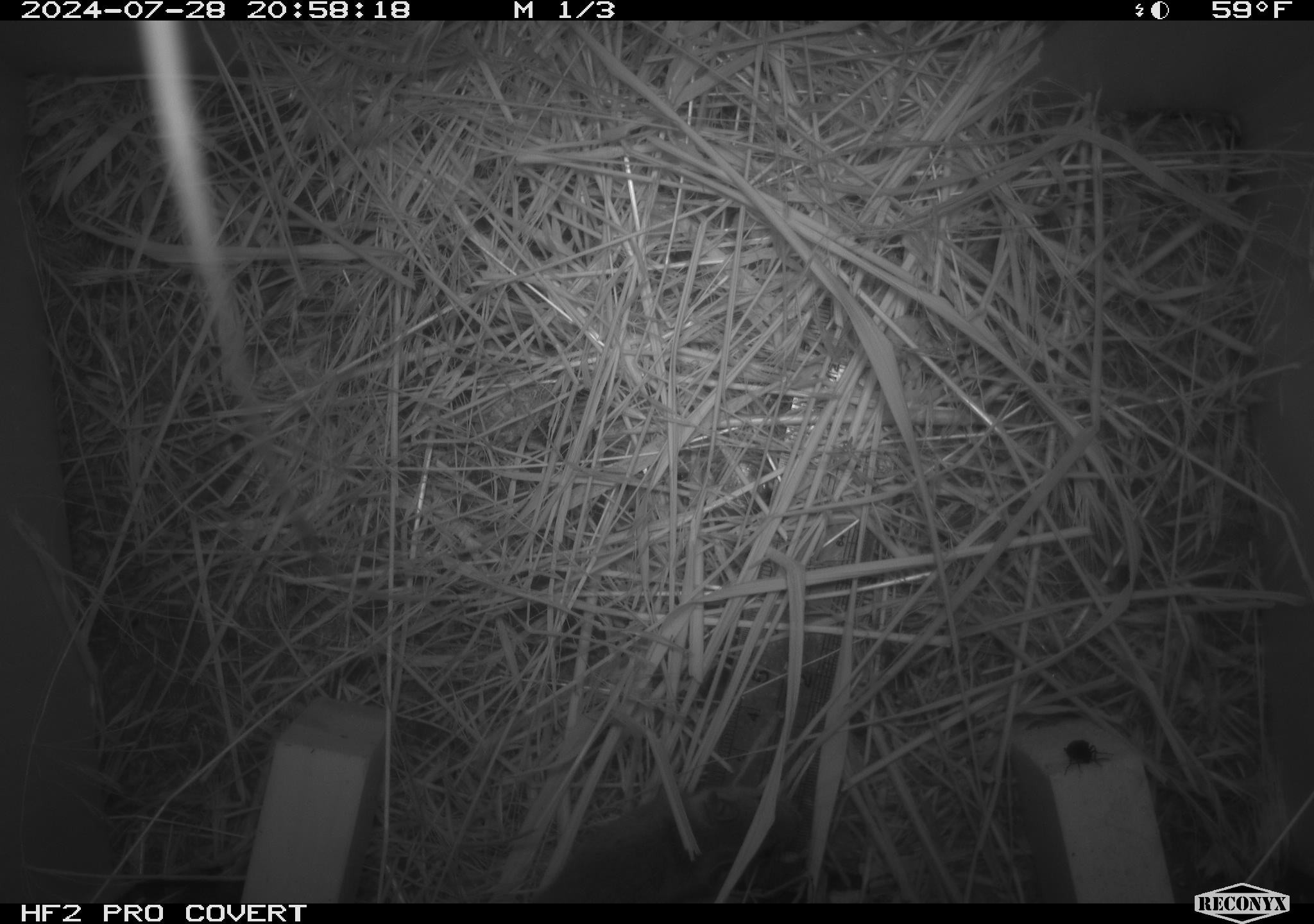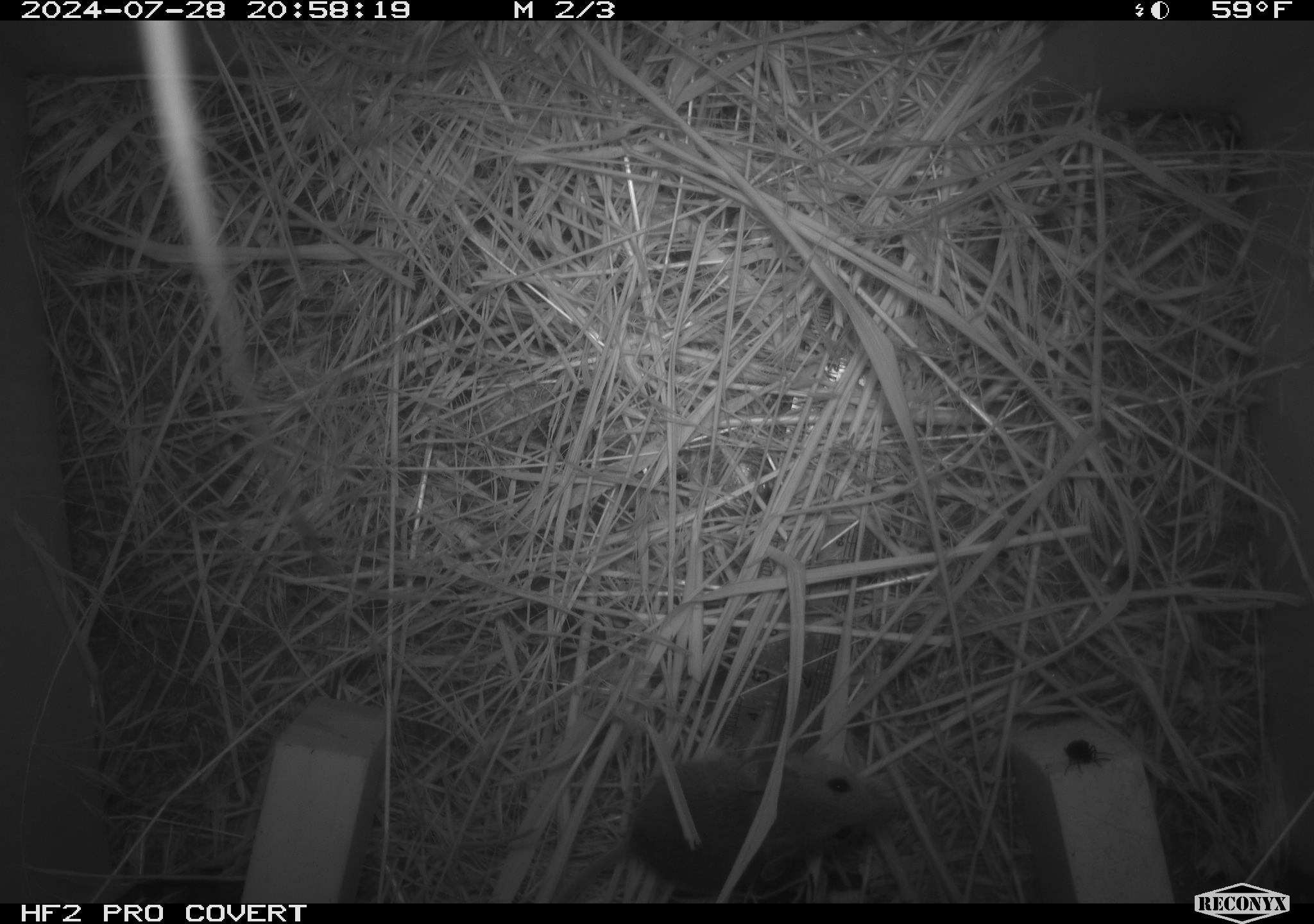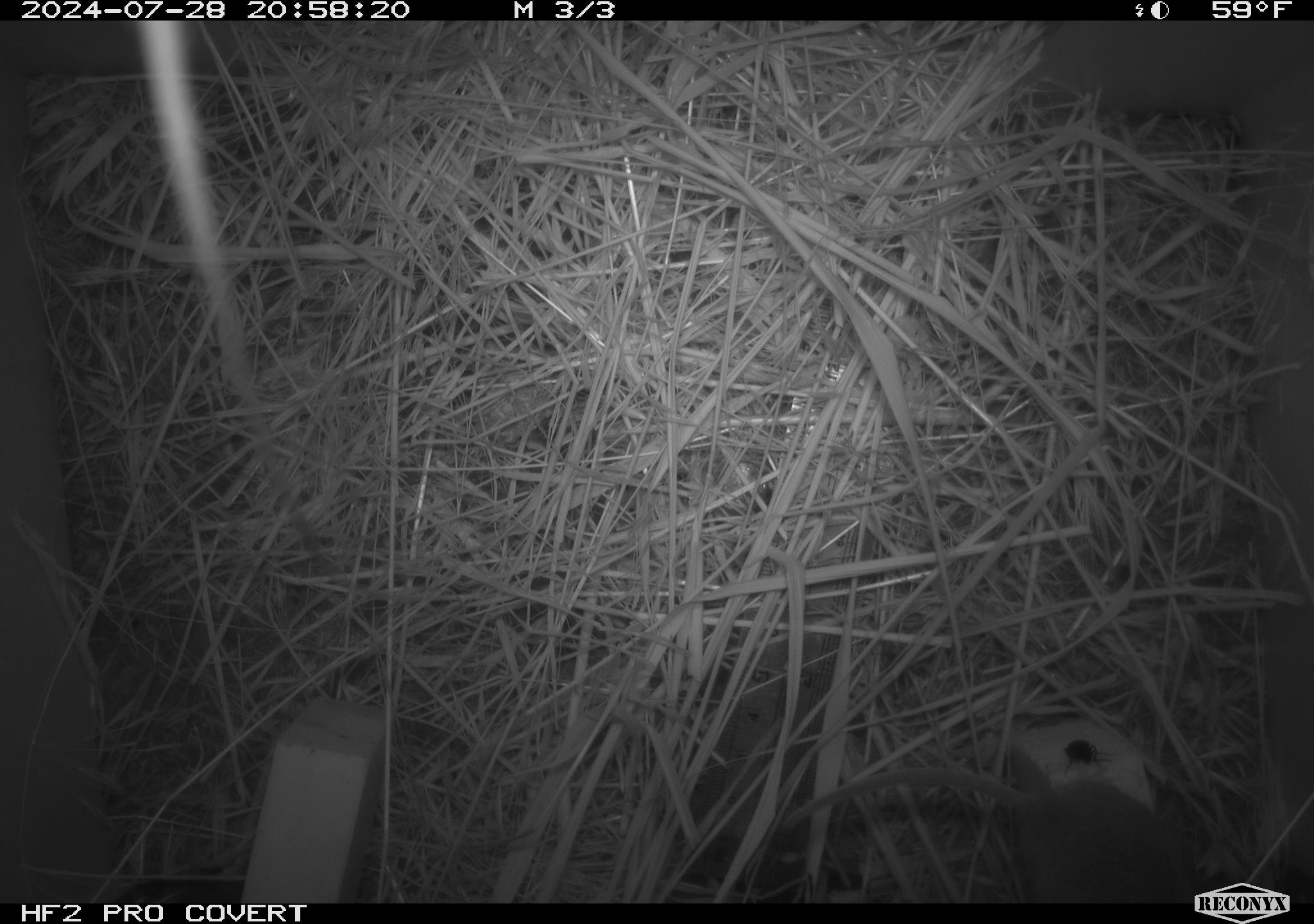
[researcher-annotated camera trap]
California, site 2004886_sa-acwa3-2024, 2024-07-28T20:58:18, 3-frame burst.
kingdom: Animalia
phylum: Chordata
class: Mammalia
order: Rodentia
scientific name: Rodentia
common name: mouse species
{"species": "mouse species (Rodentia)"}